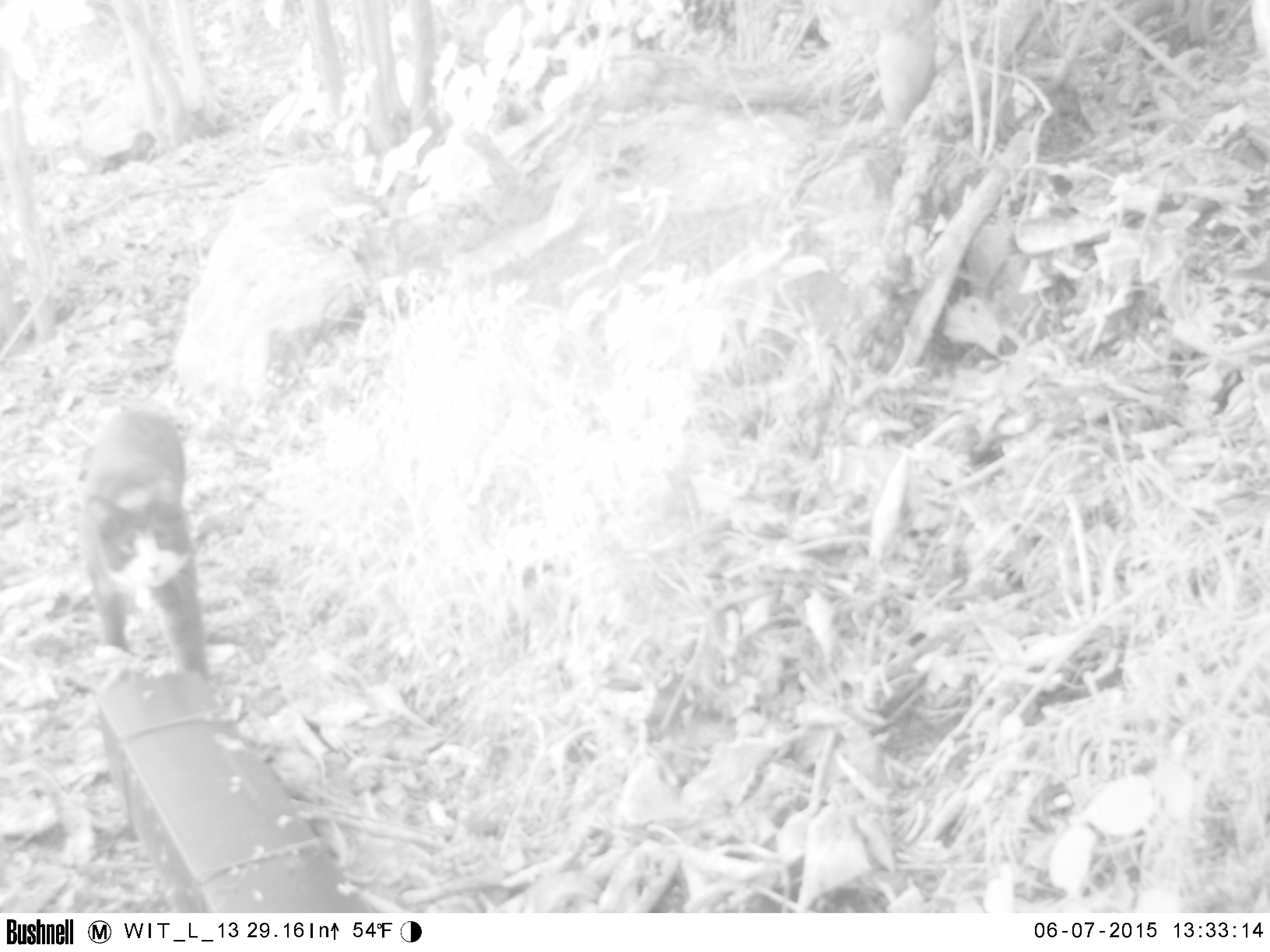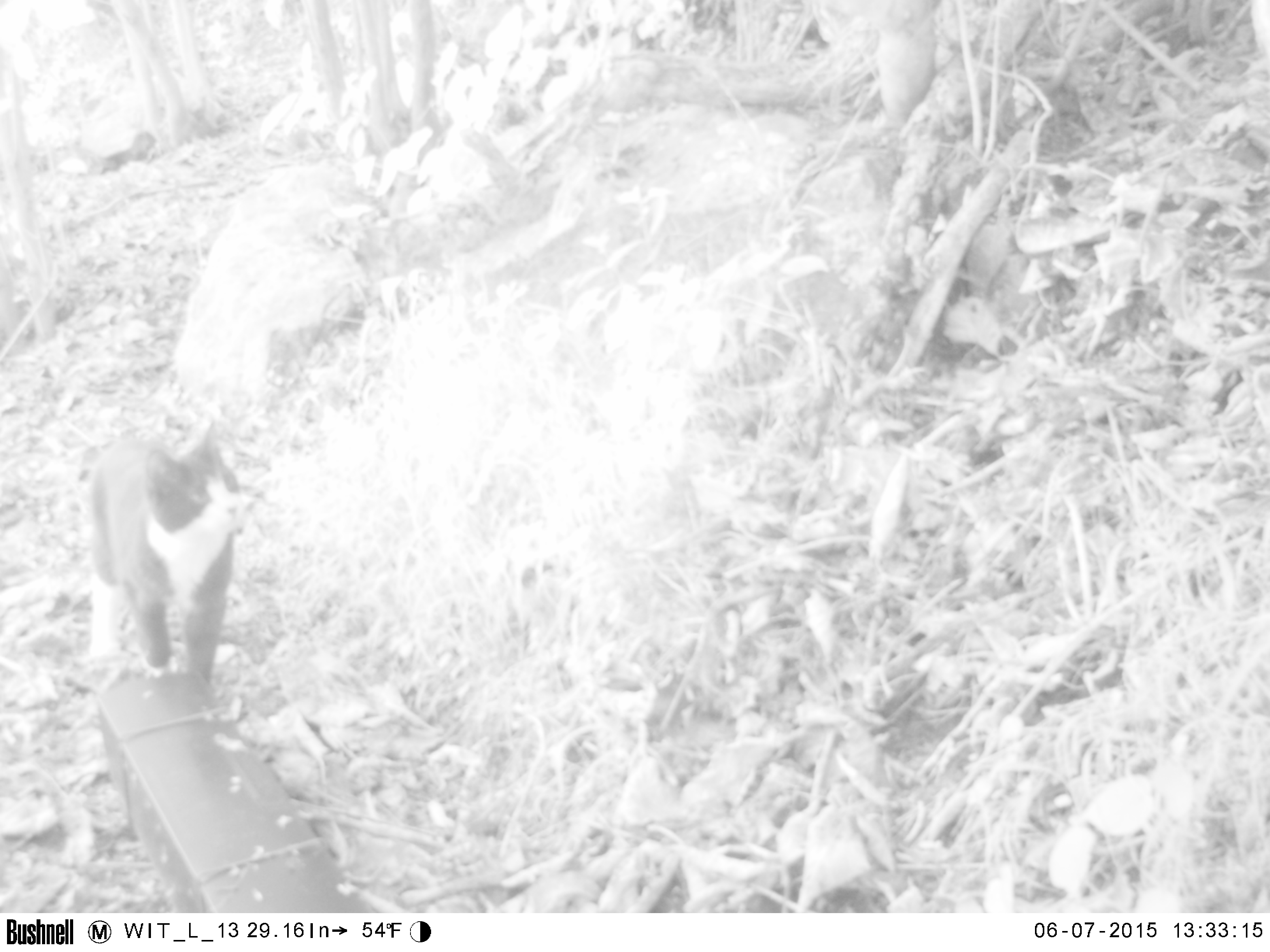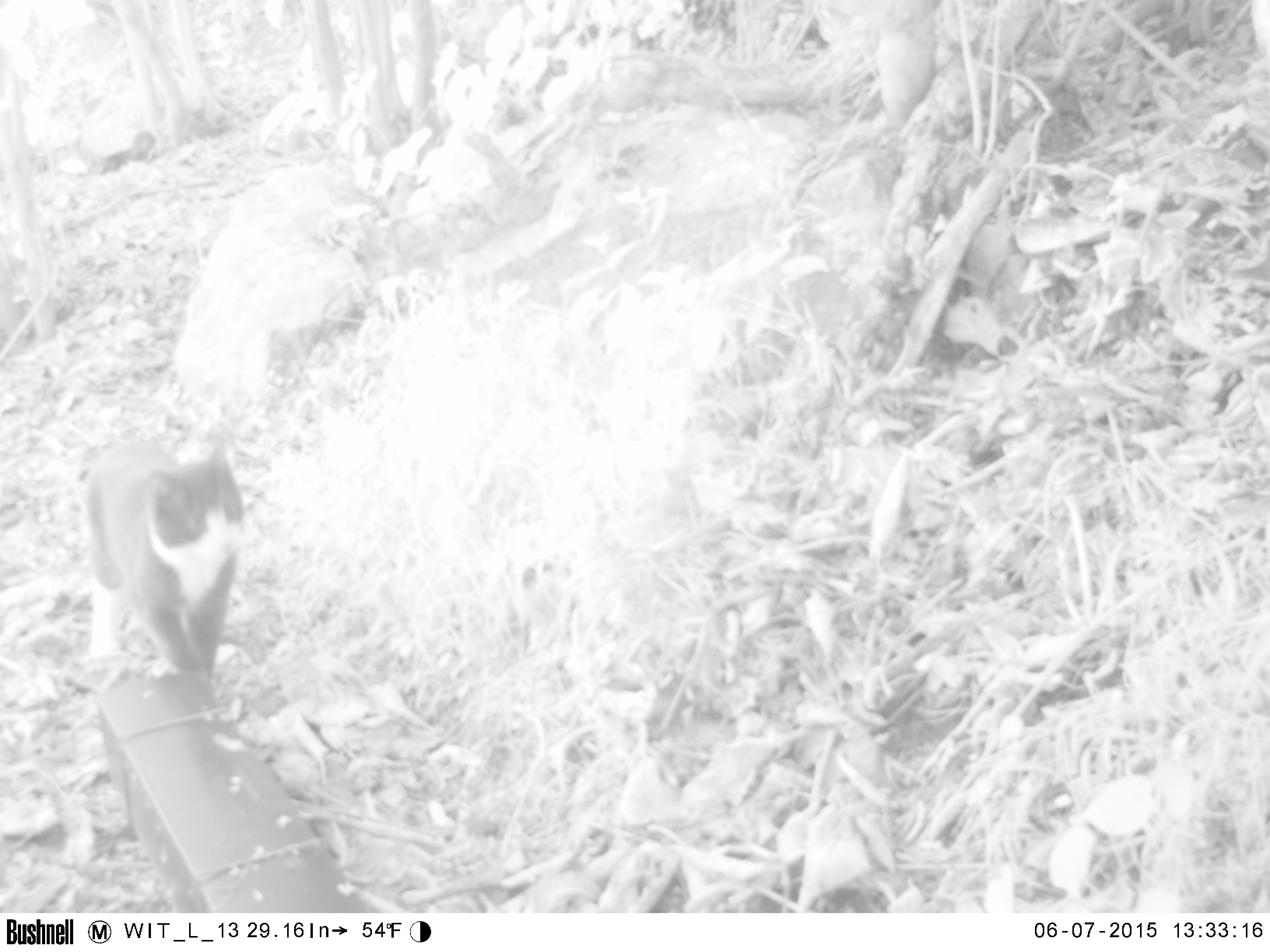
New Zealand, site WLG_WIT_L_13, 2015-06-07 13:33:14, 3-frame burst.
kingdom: Animalia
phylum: Chordata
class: Mammalia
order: Carnivora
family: Felidae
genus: Felis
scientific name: Felis catus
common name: domestic cat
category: cat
Cat (domestic cat) (Felis catus).